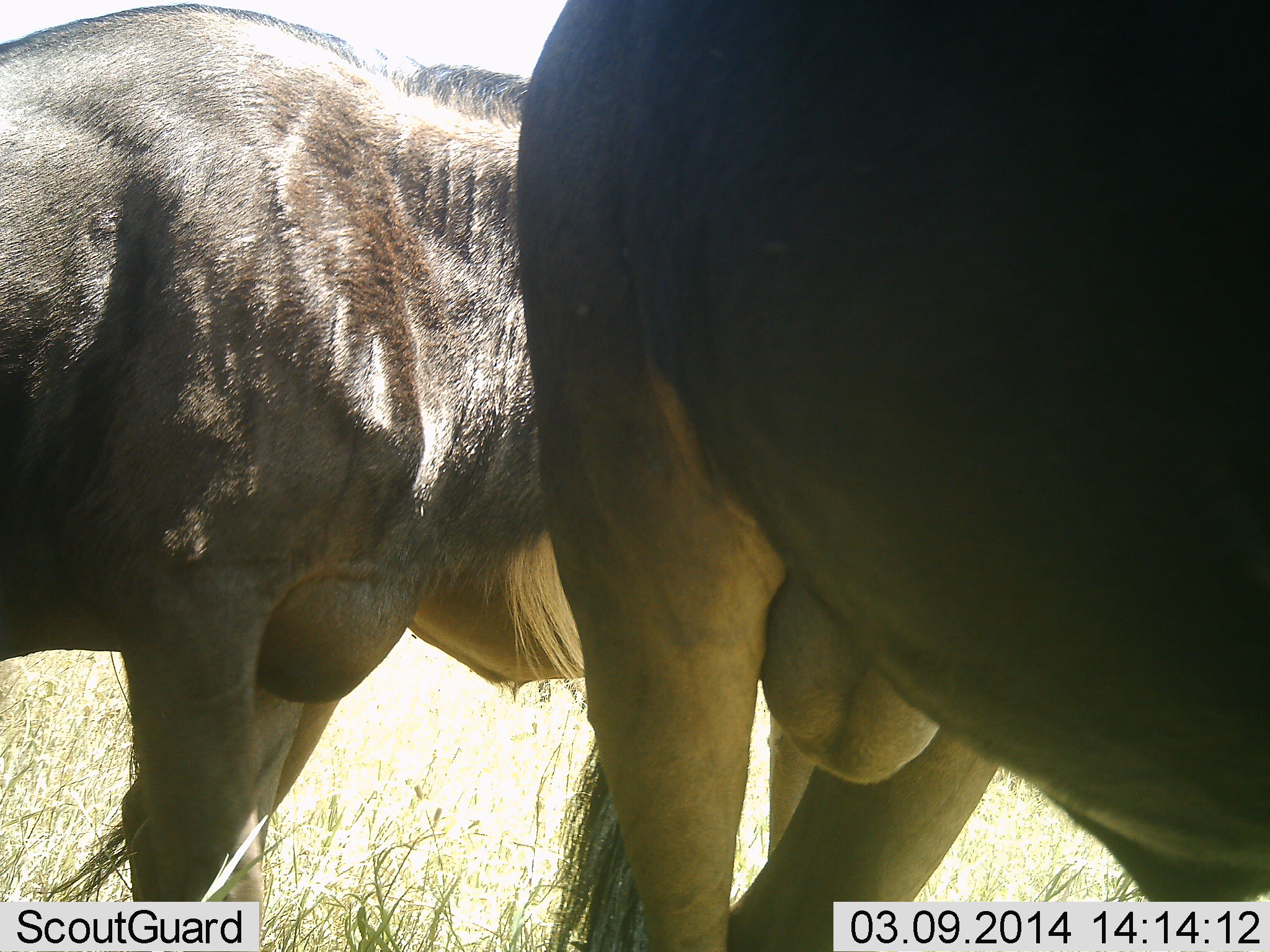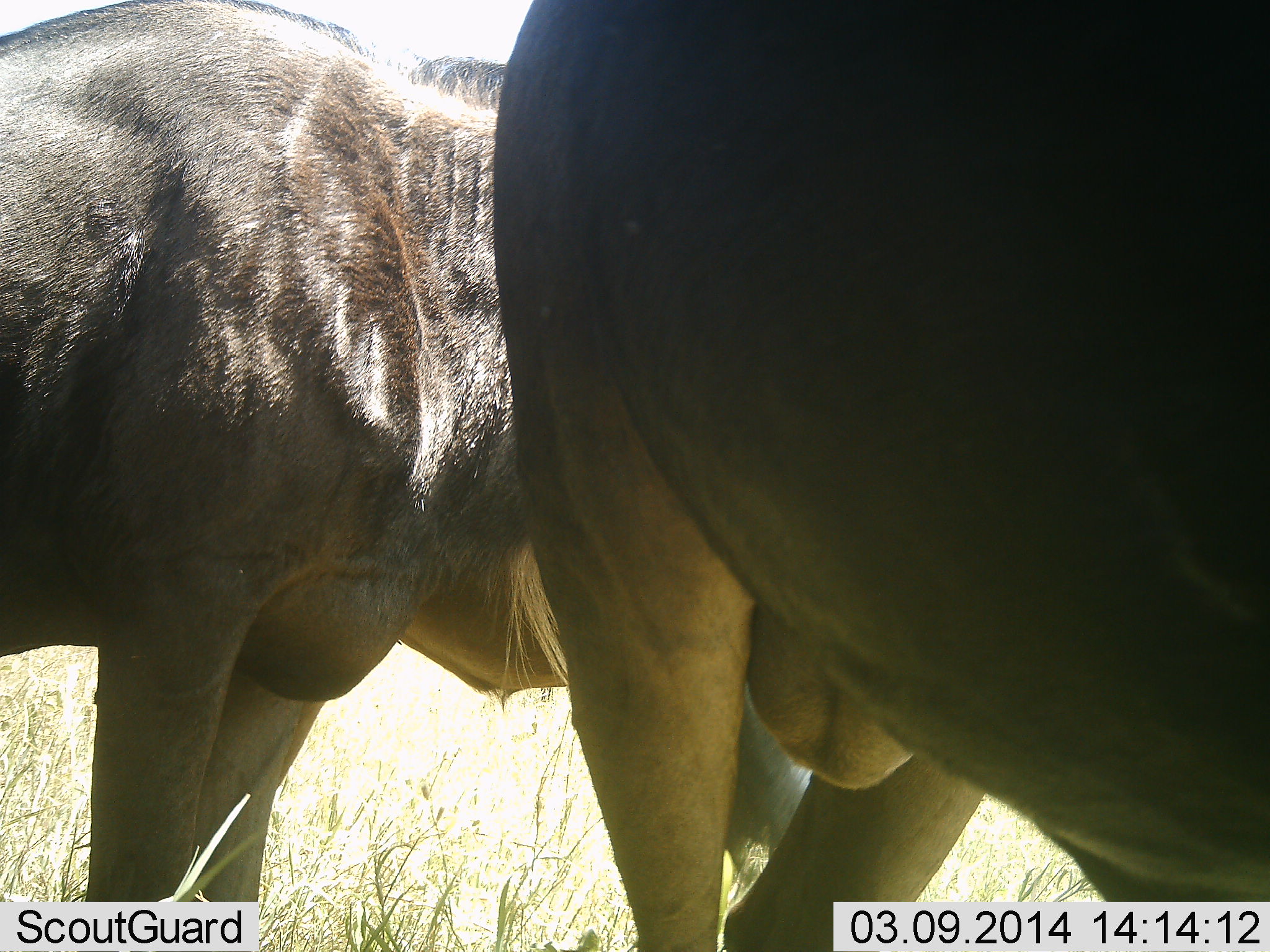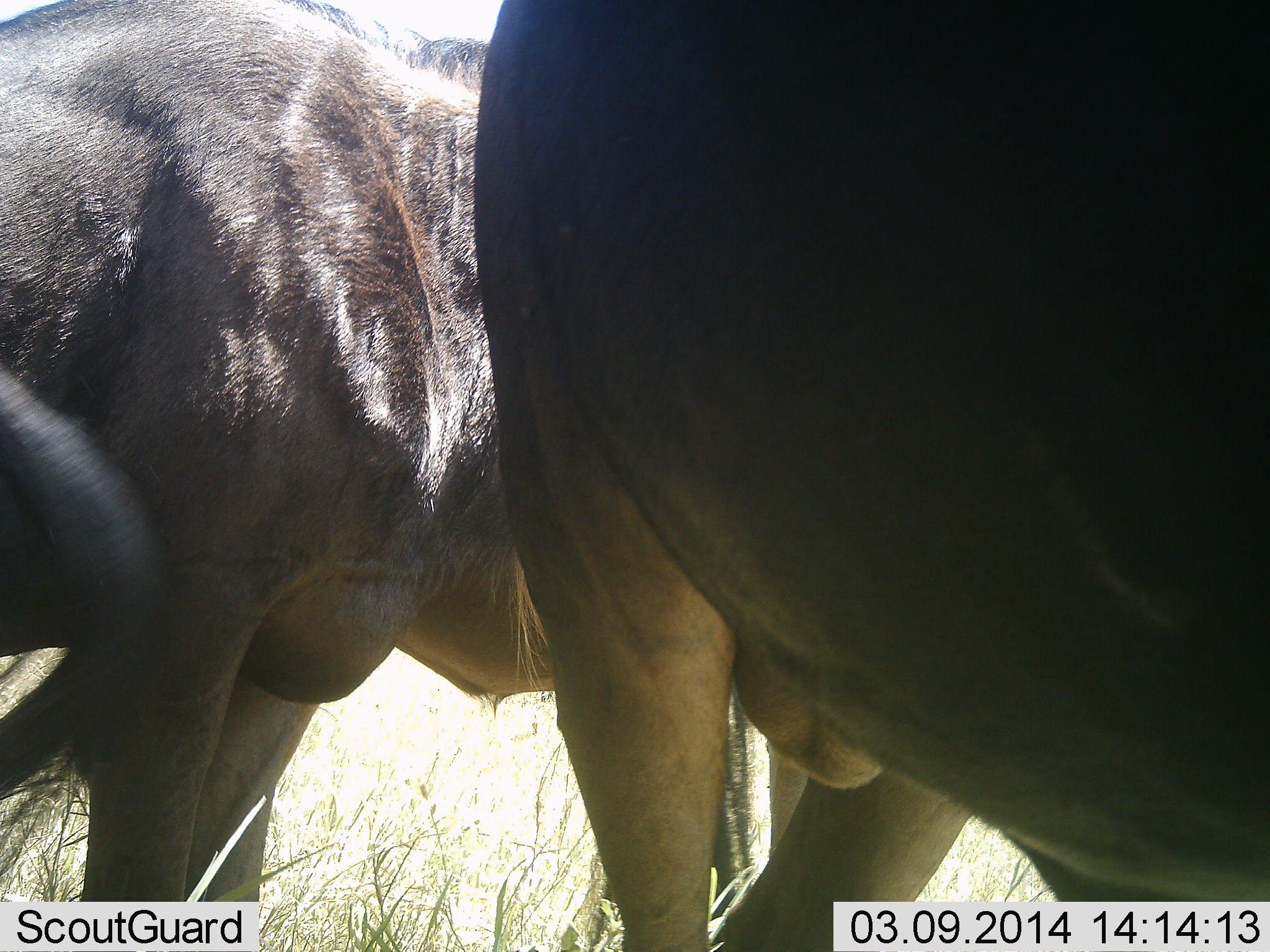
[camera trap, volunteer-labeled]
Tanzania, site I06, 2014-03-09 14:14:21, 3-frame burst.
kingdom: Animalia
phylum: Chordata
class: Mammalia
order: Artiodactyla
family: Bovidae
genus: Connochaetes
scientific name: Connochaetes taurinus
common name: blue wildebeest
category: wildebeest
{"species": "wildebeest (blue wildebeest) (Connochaetes taurinus)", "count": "3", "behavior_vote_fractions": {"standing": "100%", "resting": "0%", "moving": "0%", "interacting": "20%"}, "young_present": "0%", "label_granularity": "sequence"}